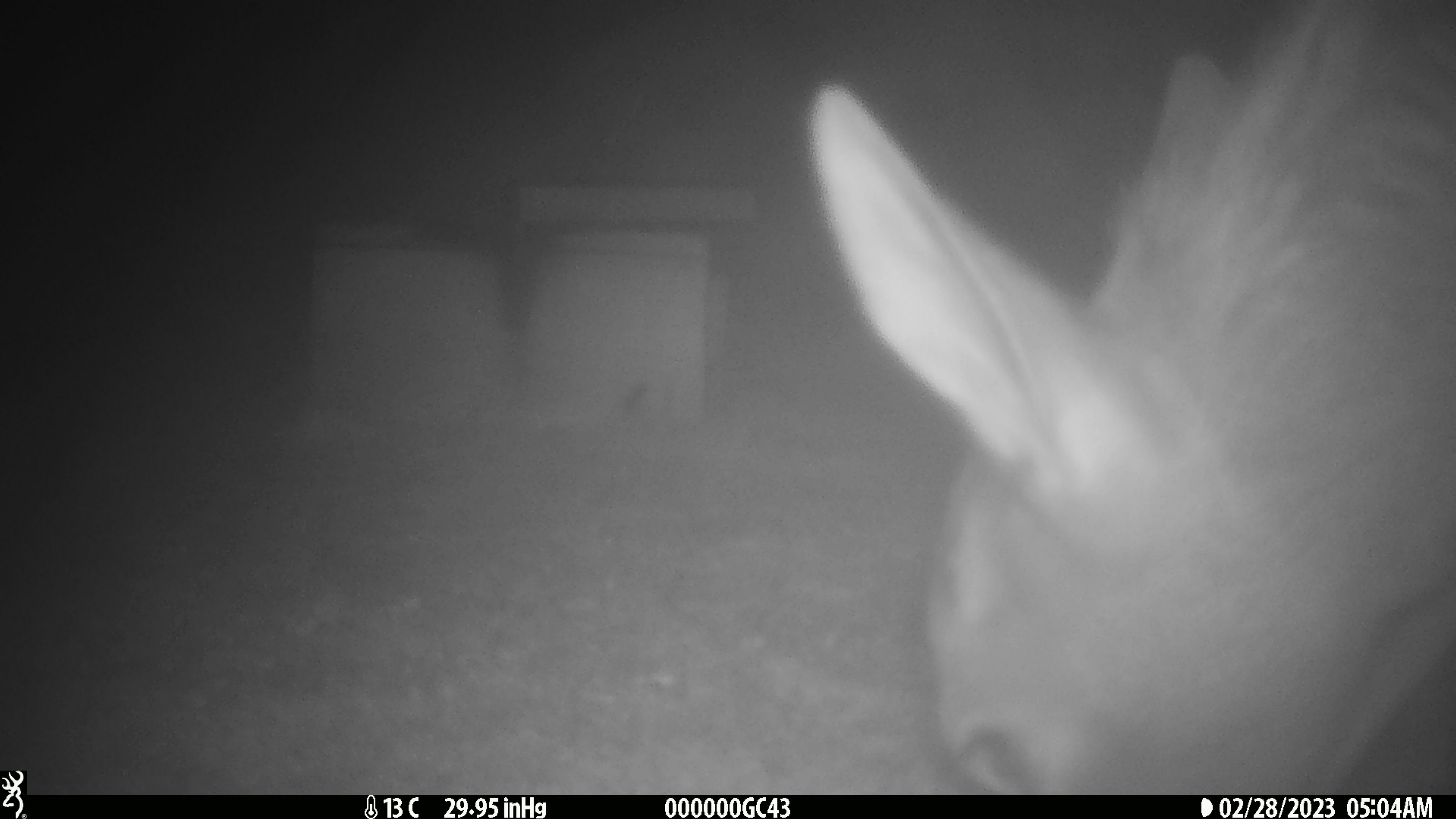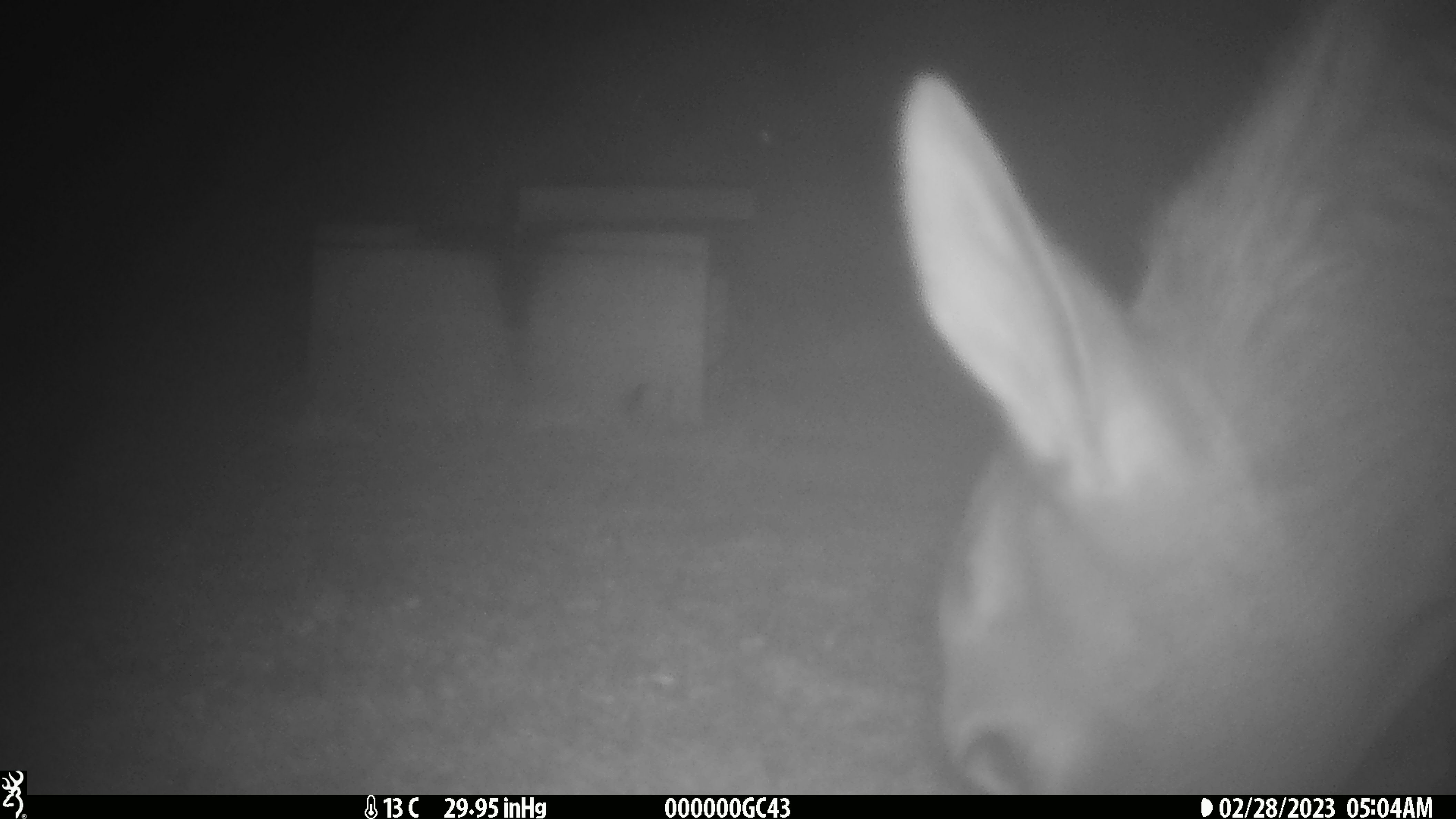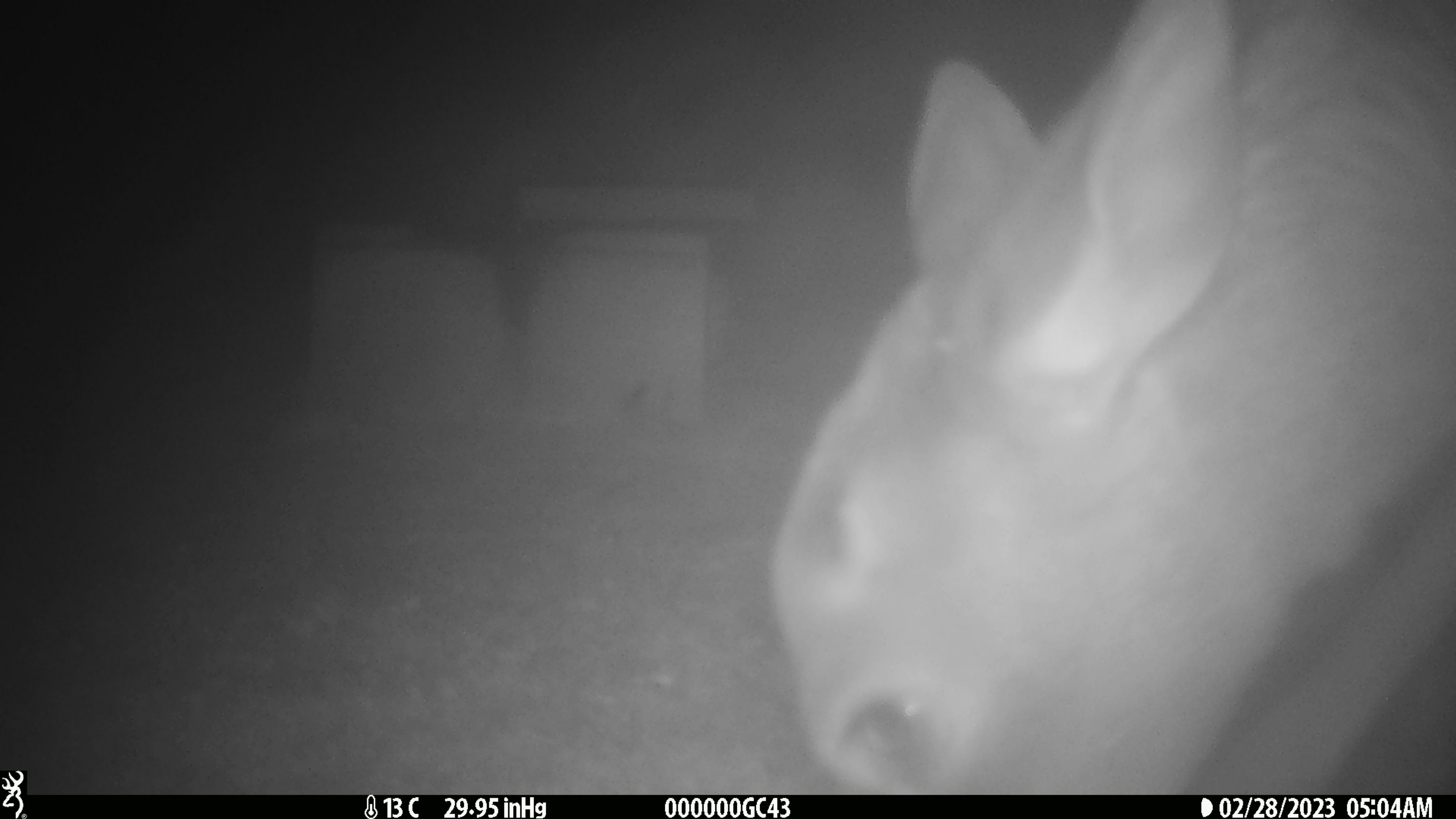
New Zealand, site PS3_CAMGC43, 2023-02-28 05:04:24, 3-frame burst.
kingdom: Animalia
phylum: Chordata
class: Mammalia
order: Artiodactyla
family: Cervidae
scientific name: Cervidae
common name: deer